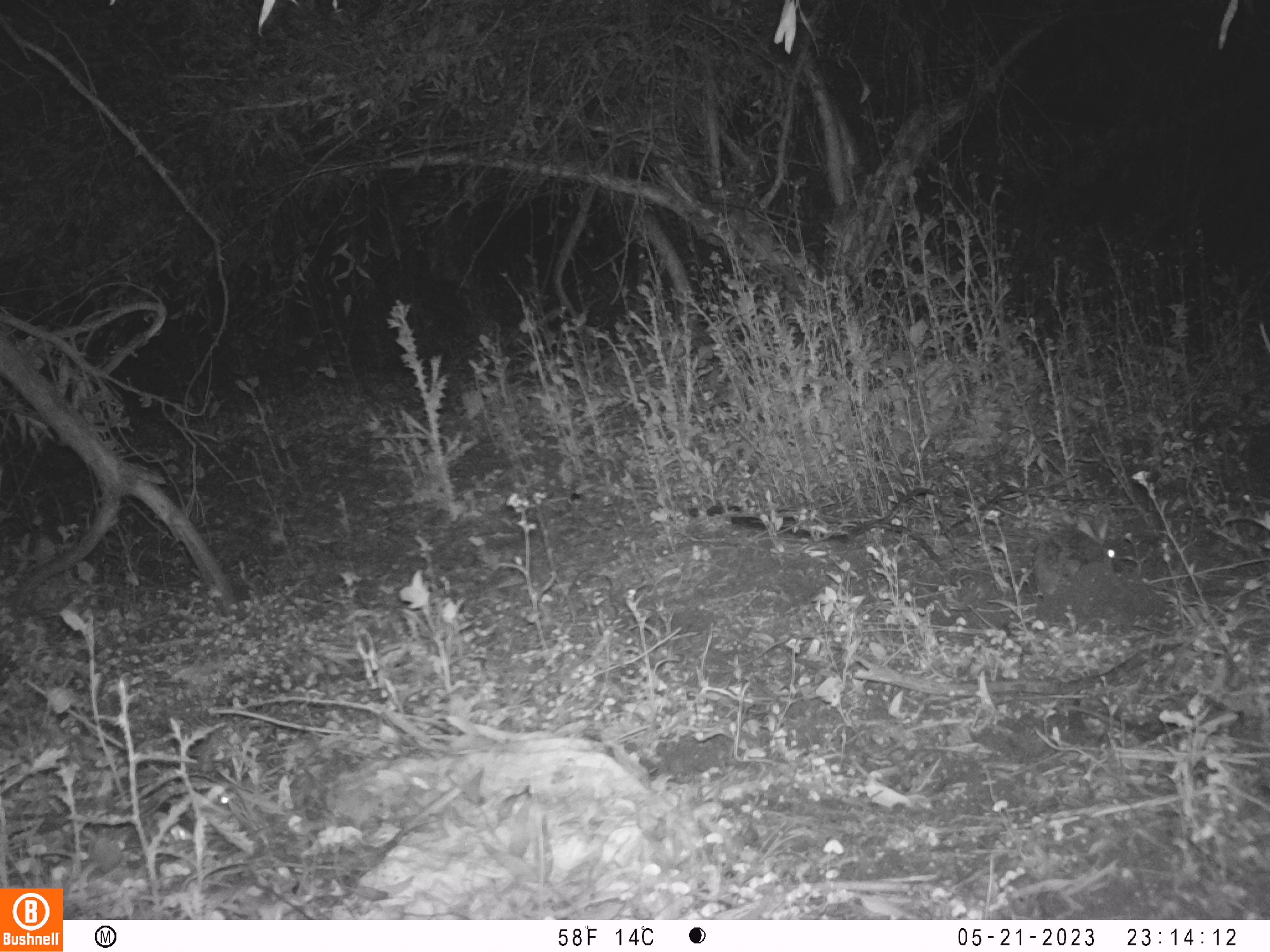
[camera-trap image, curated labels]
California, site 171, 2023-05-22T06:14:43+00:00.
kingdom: Animalia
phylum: Chordata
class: Mammalia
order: Lagomorpha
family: Leporidae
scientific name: Leporidae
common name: rabbit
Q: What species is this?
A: Rabbit (Leporidae).